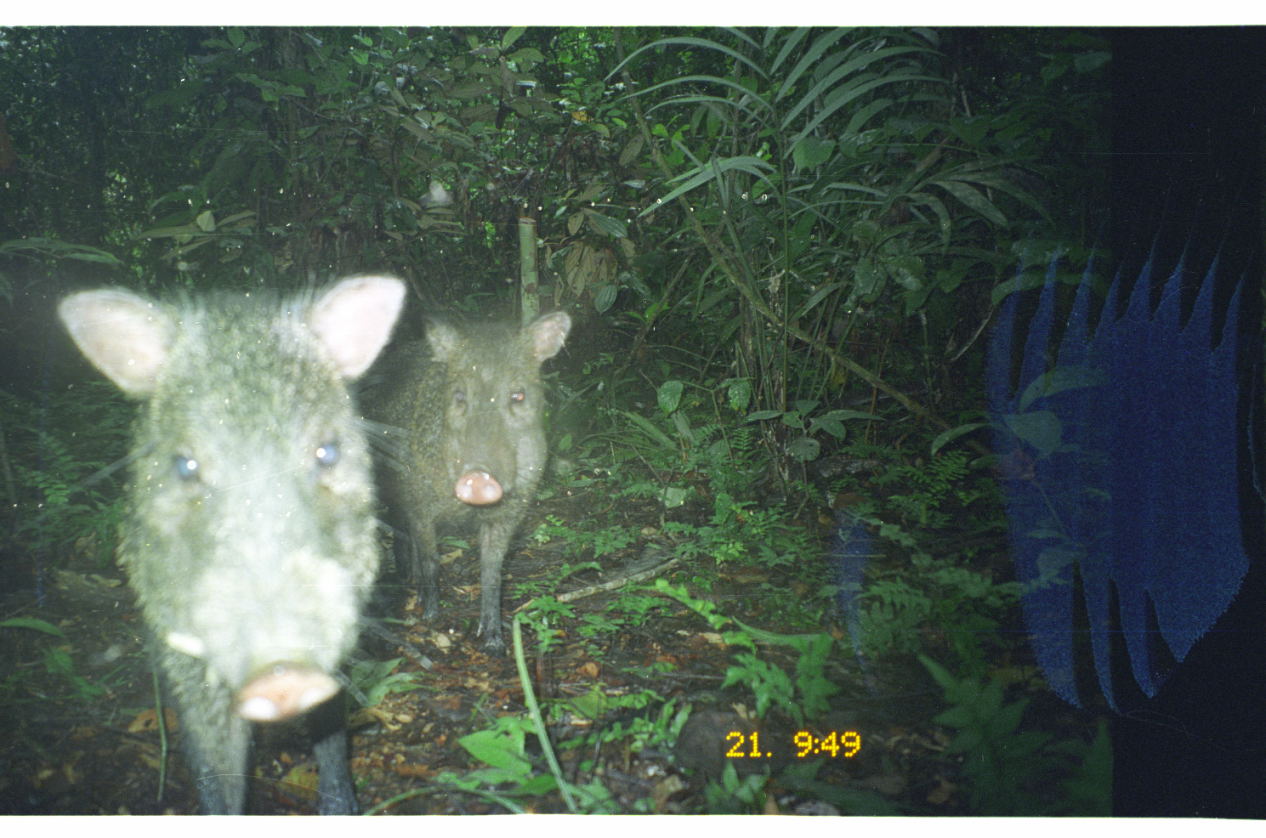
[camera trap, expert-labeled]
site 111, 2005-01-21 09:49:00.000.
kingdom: Animalia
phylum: Chordata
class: Mammalia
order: Artiodactyla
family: Tayassuidae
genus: Pecari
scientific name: Pecari tajacu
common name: collared peccary